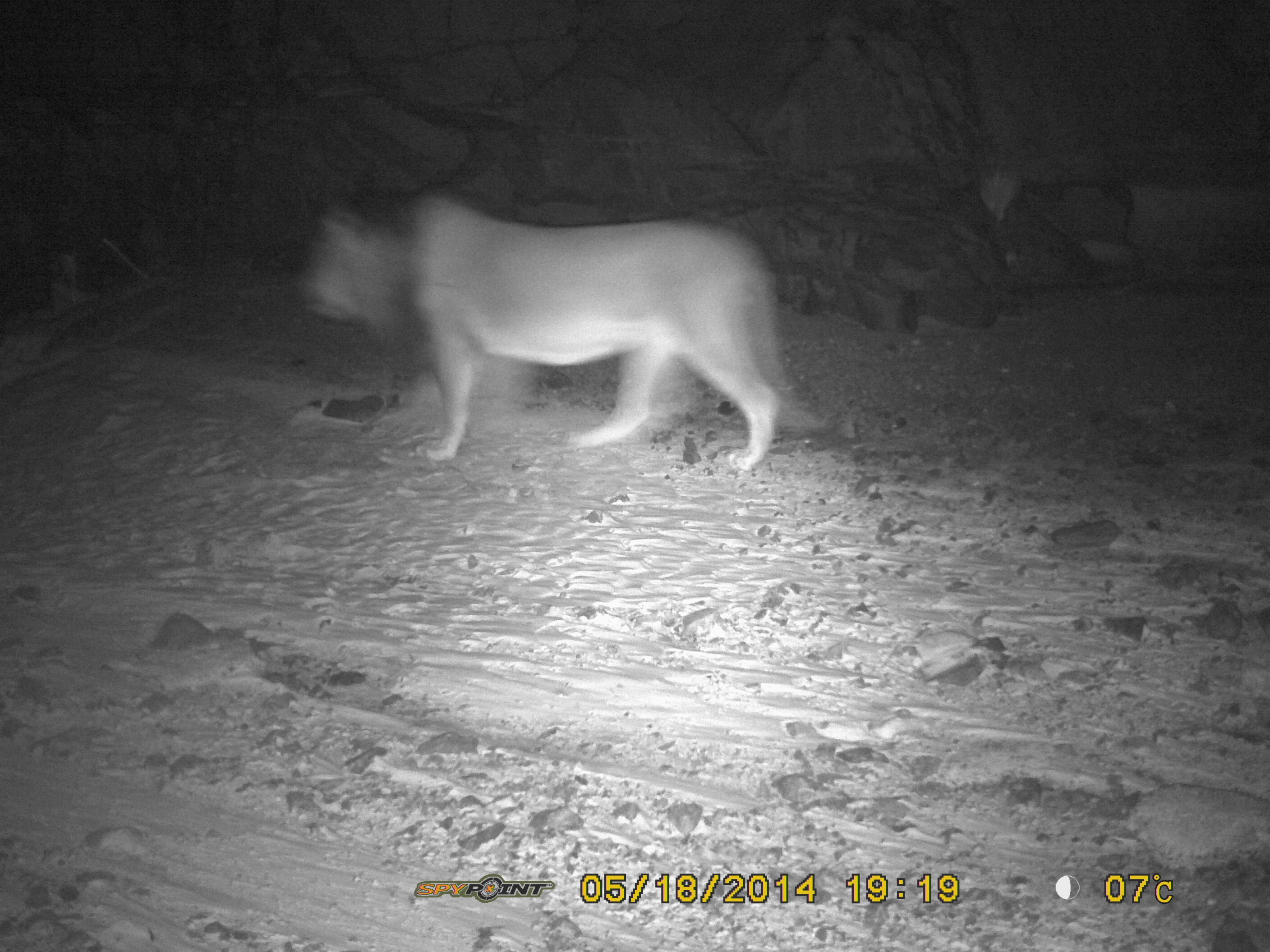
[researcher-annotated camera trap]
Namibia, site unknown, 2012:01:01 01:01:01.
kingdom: Animalia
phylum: Chordata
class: Mammalia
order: Carnivora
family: Felidae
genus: Panthera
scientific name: Panthera leo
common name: lion